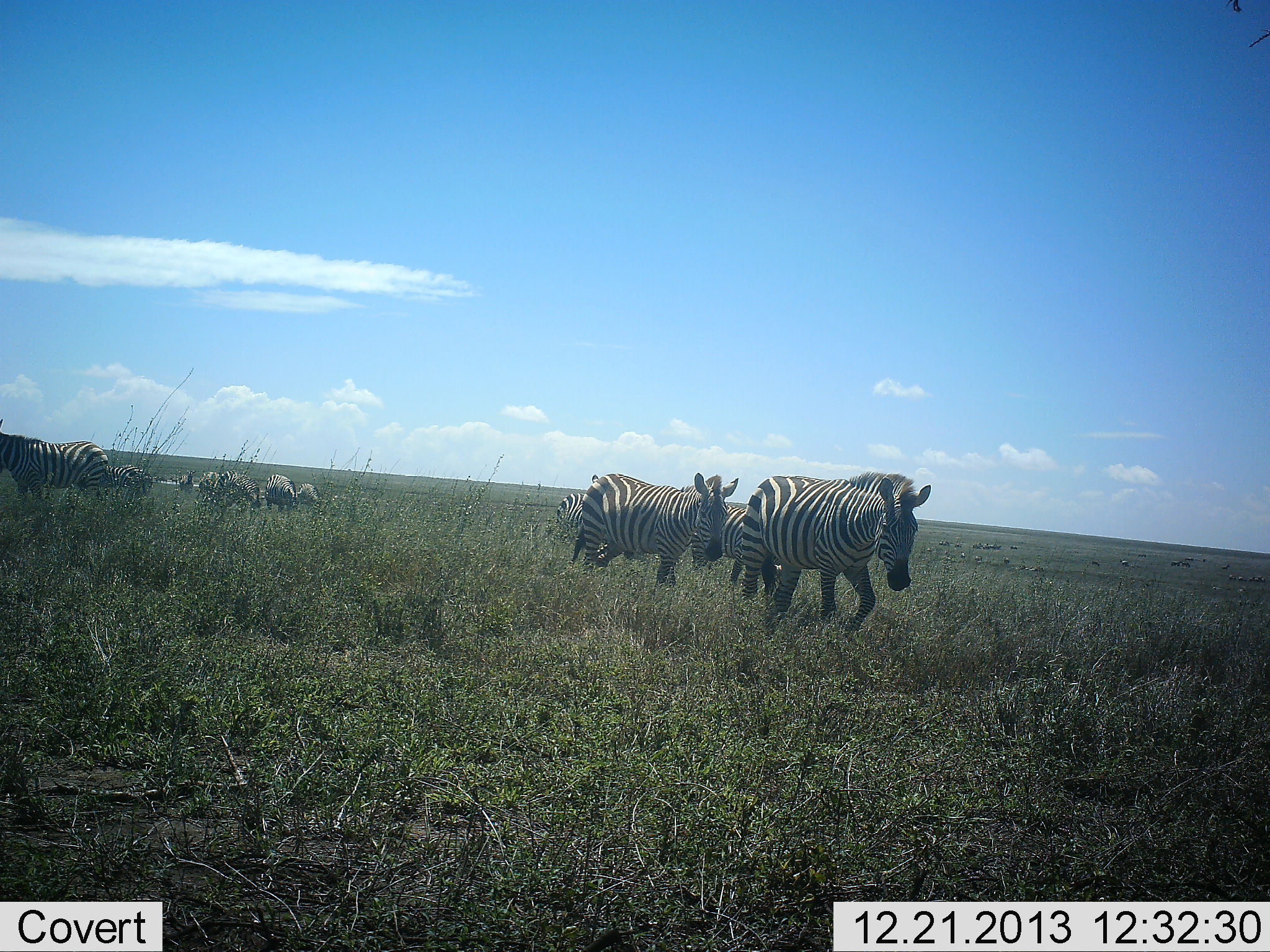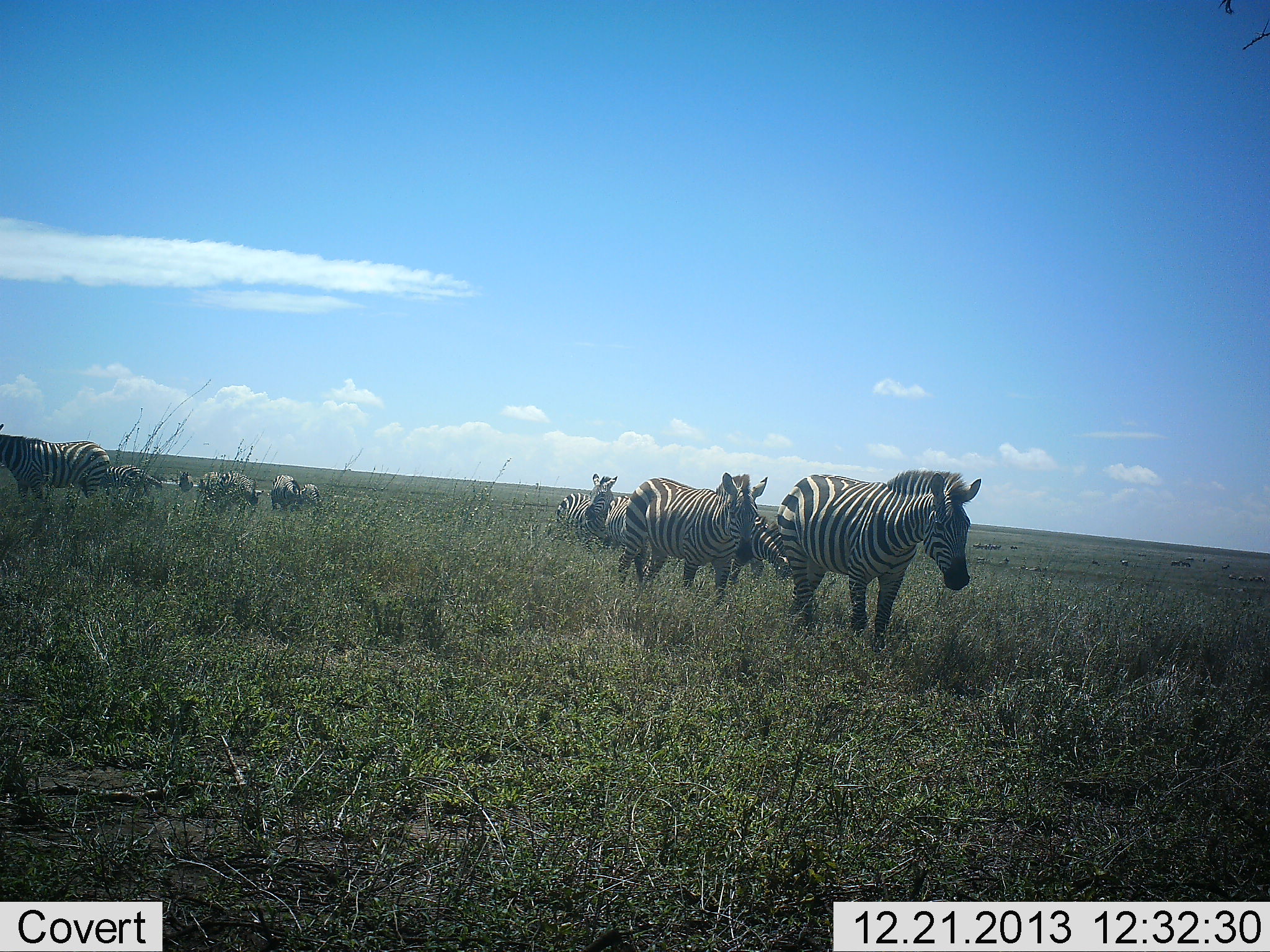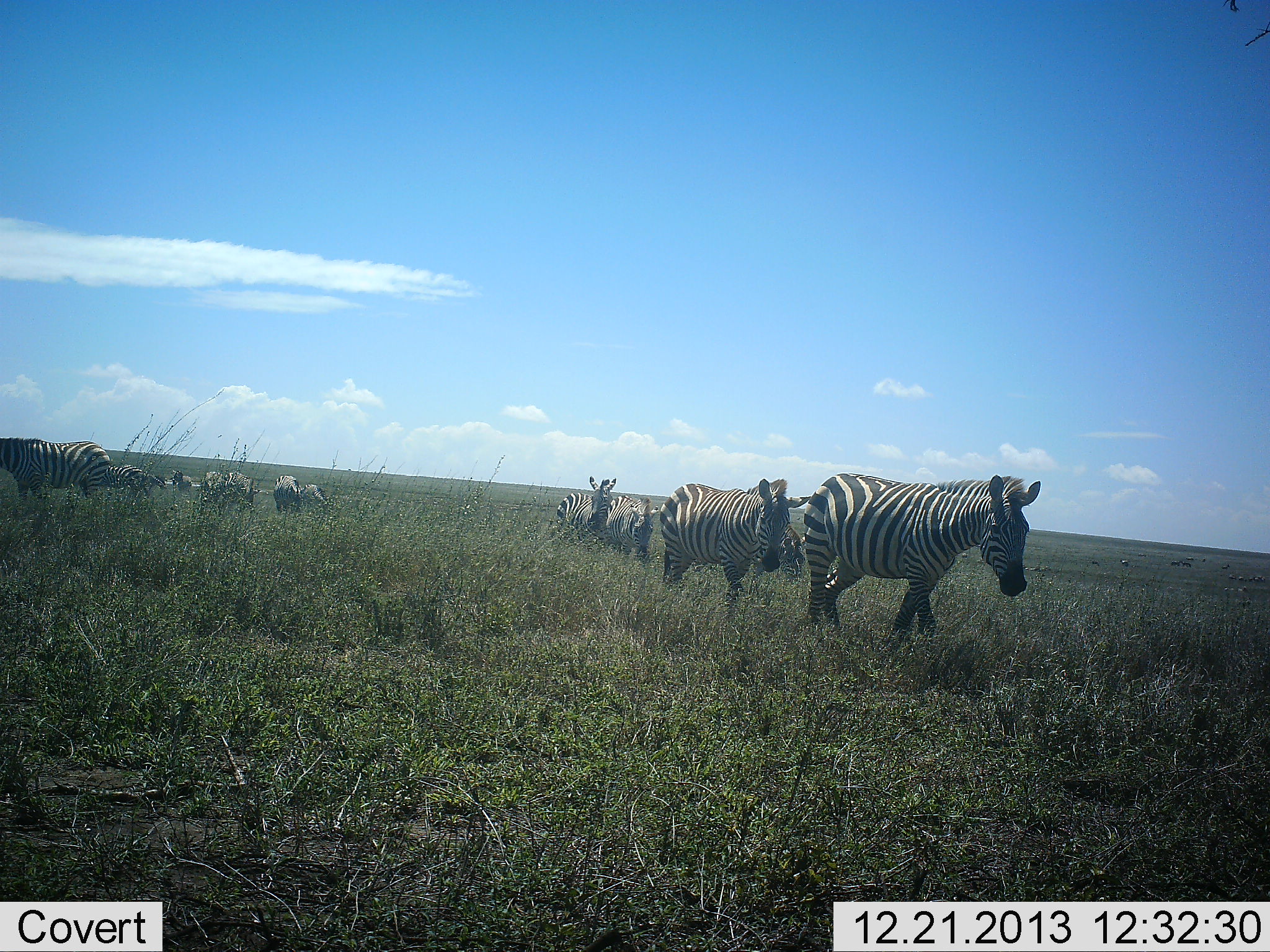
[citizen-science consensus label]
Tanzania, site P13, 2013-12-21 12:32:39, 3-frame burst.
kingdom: Animalia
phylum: Chordata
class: Mammalia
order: Perissodactyla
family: Equidae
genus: Equus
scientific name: Equus quagga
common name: plains zebra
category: zebra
Zebra (plains zebra) (Equus quagga), count 11-50. Behavior (volunteer vote fractions): standing 30%, resting 0%, moving 100%, interacting 0%. Young present (vote fraction): 10%. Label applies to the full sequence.